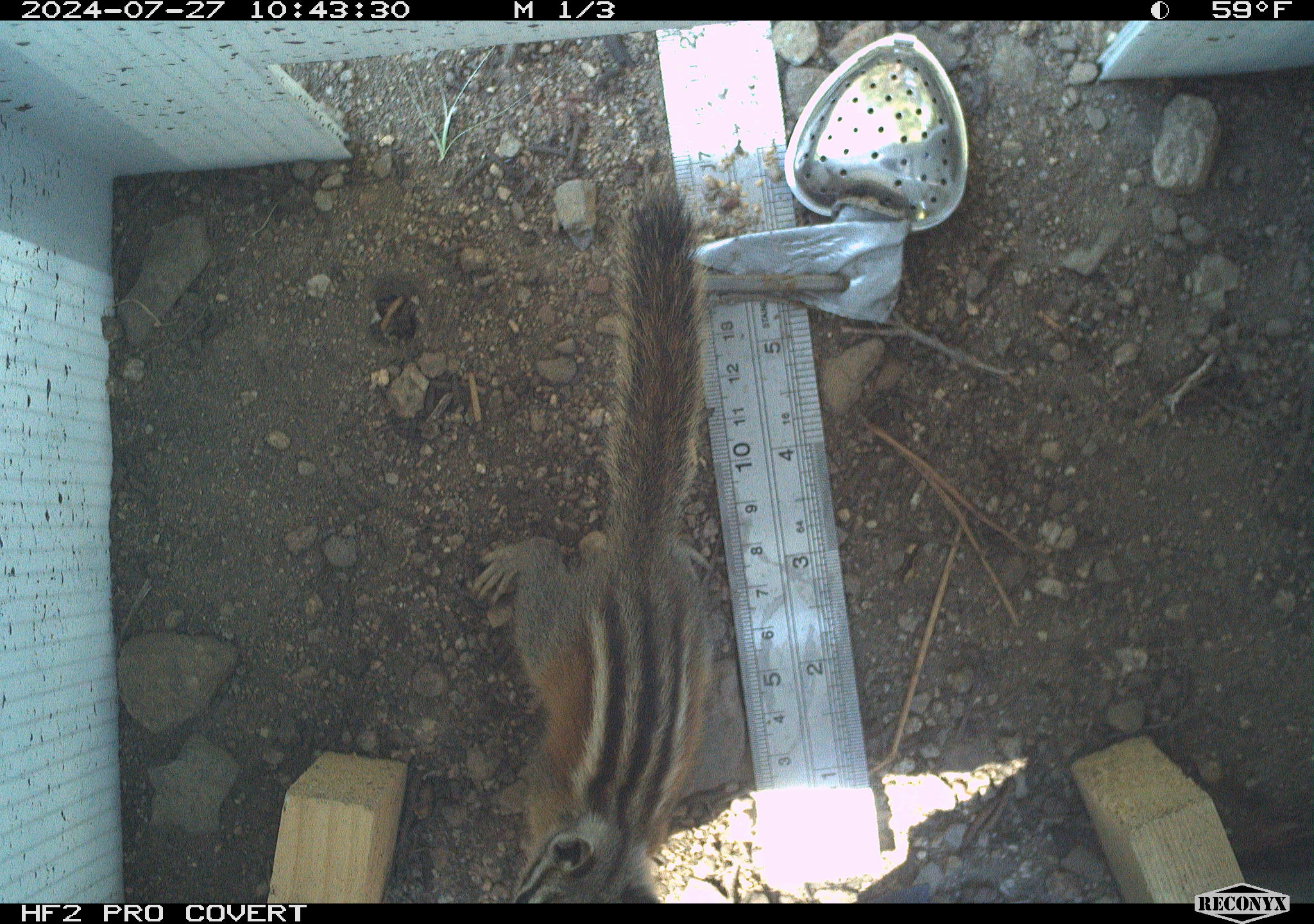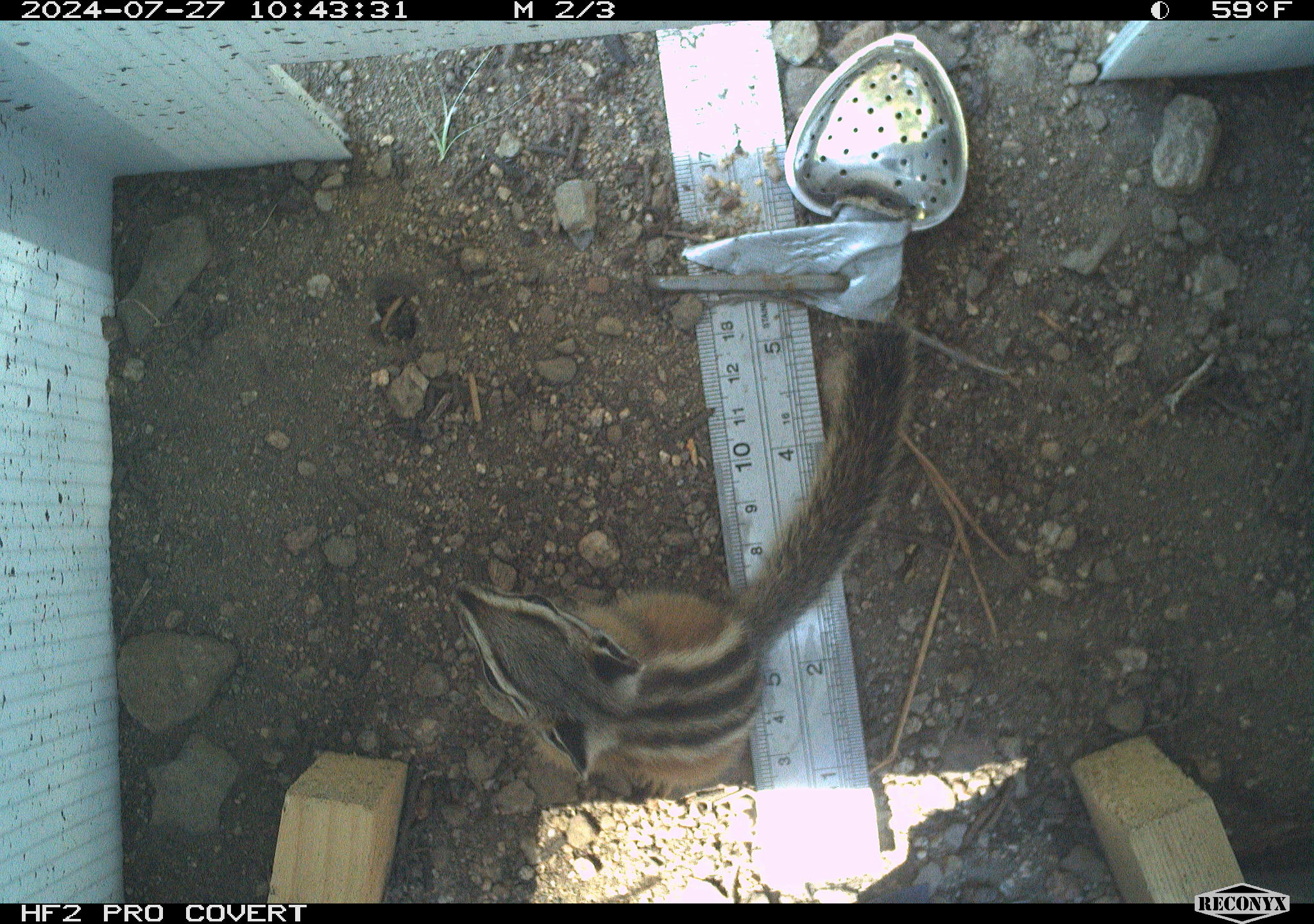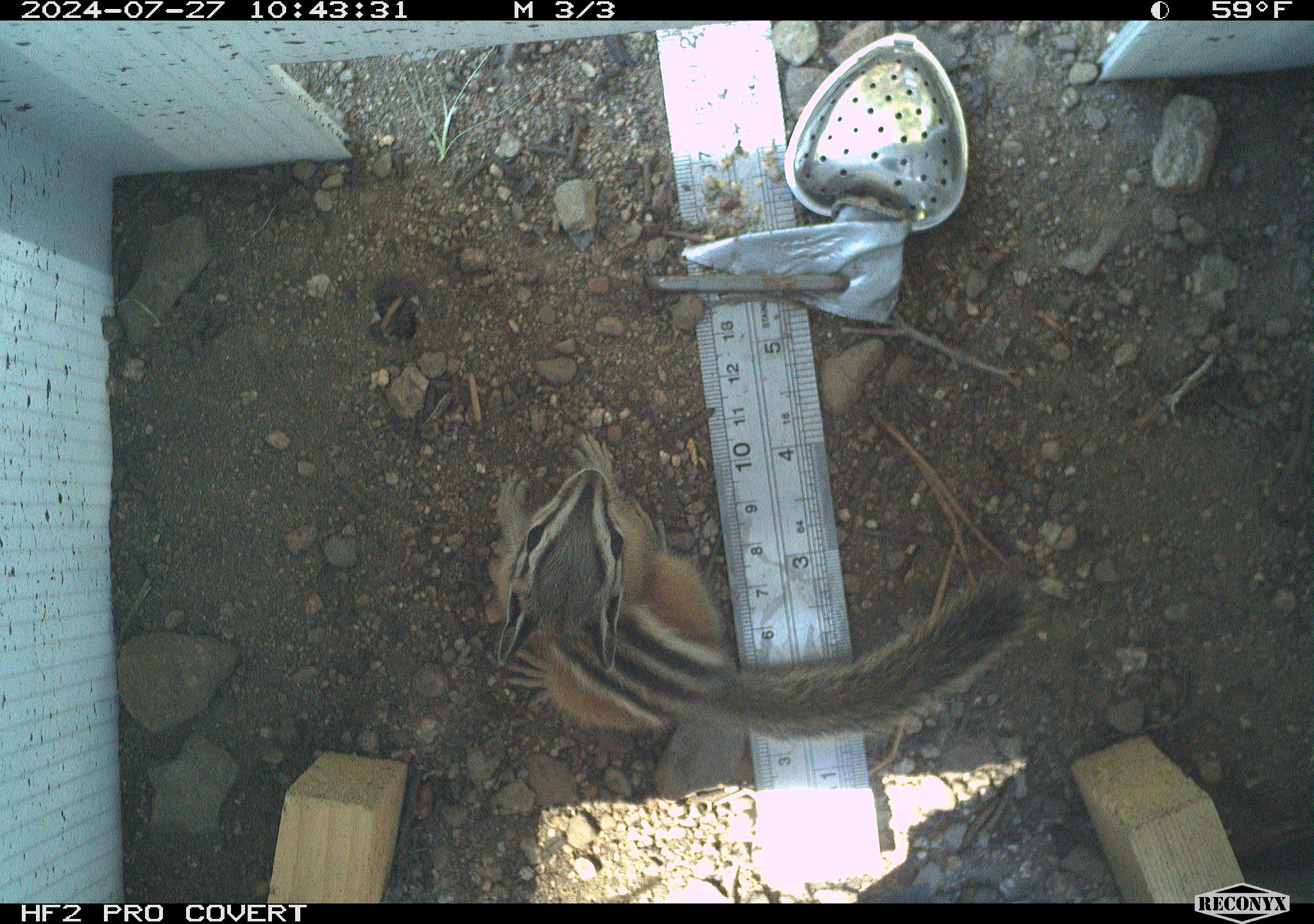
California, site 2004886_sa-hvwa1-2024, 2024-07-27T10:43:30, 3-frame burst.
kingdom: Animalia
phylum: Chordata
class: Mammalia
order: Rodentia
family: Sciuridae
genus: Neotamias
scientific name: Neotamias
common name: western chipmunks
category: neotamias species